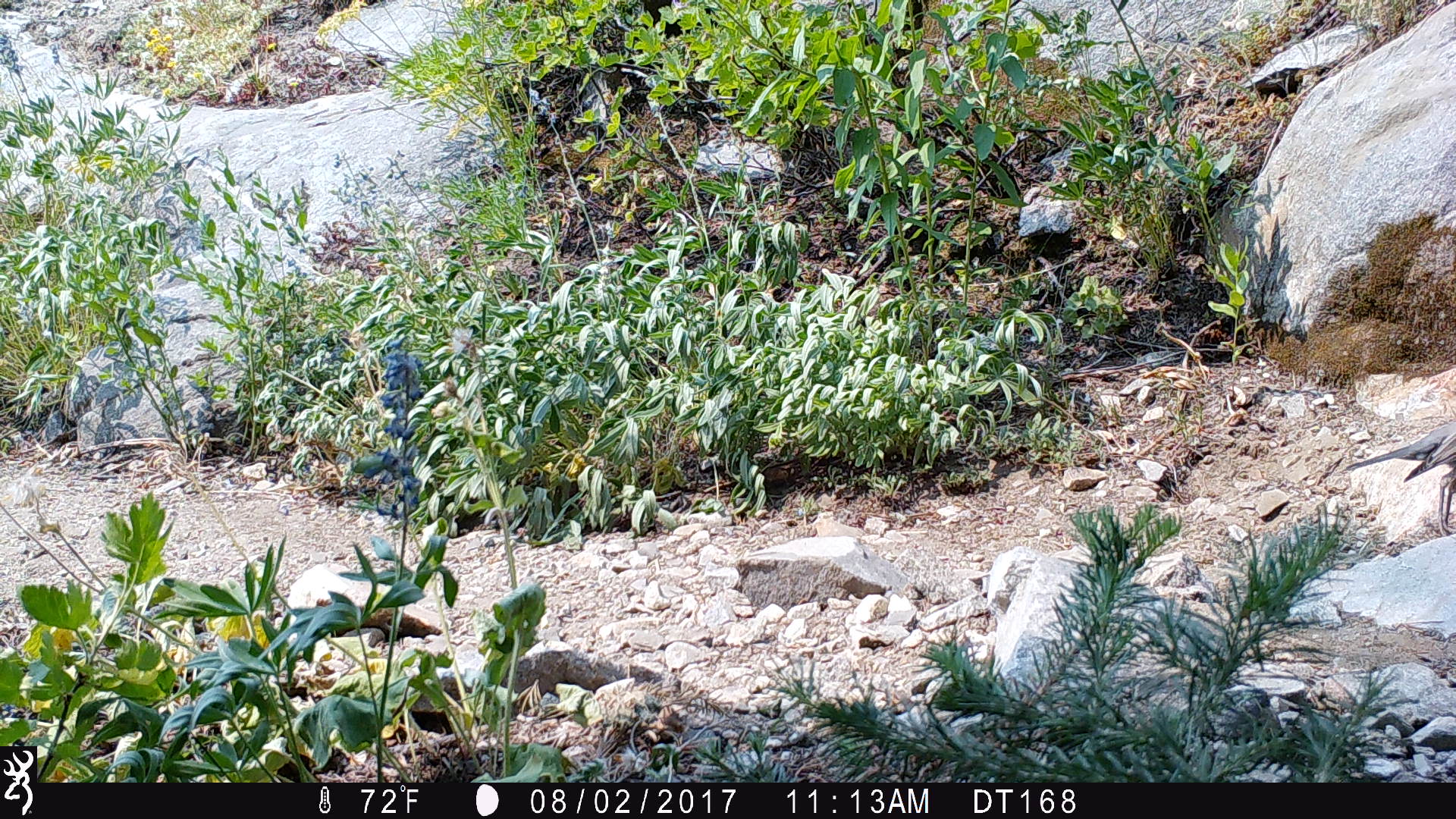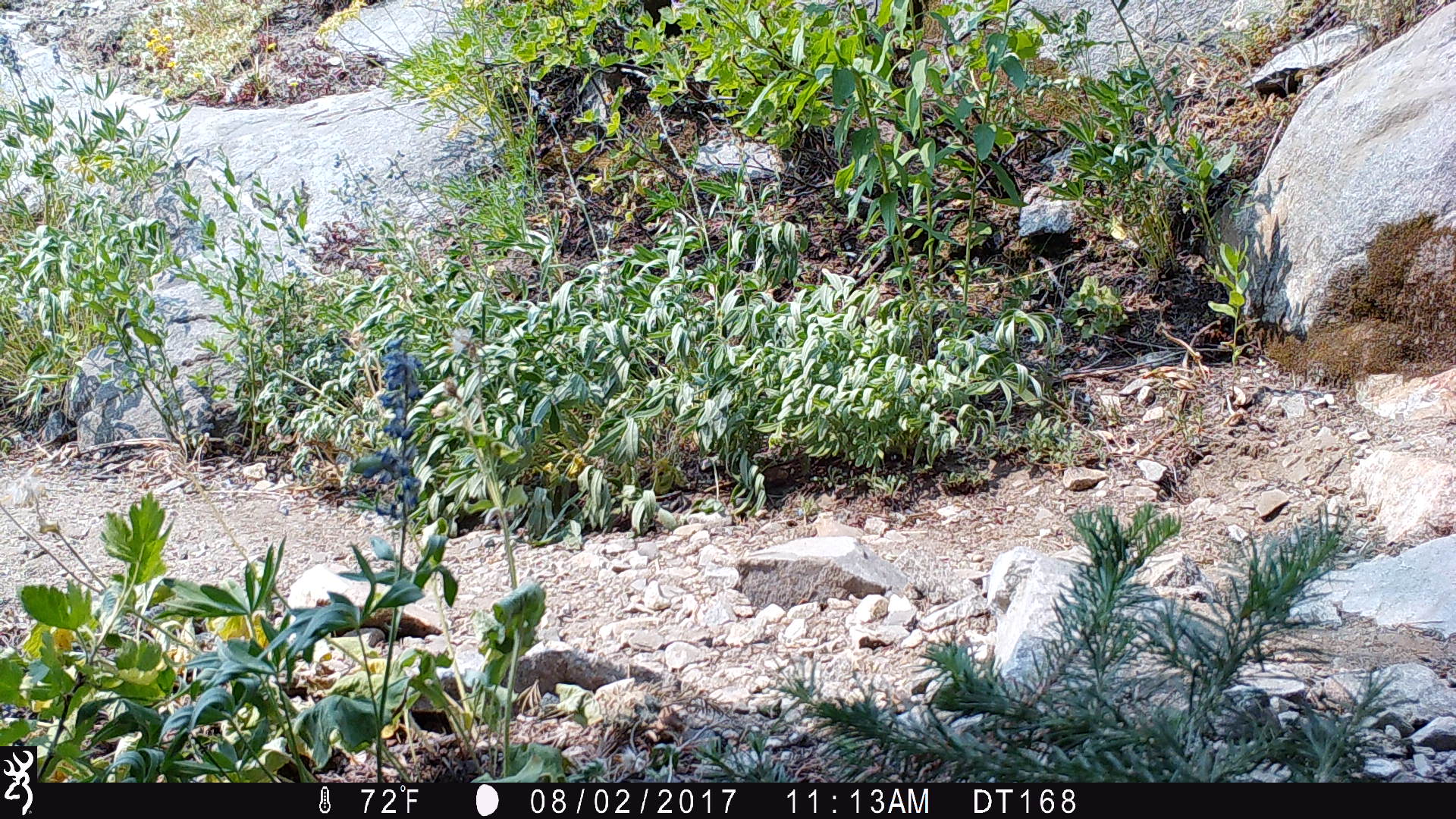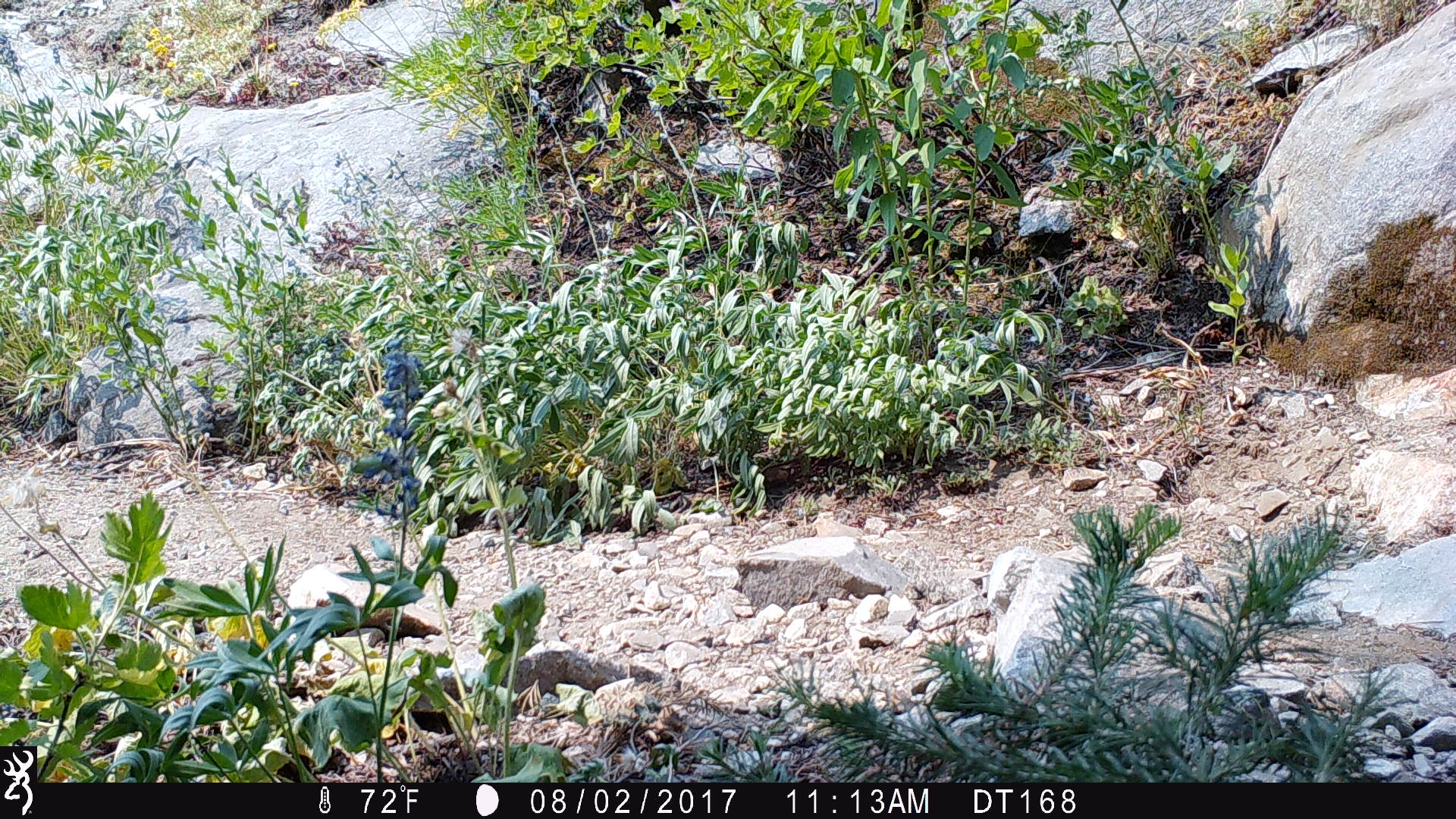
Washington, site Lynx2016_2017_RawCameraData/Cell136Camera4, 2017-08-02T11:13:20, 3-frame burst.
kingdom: Animalia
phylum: Chordata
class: Aves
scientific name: Aves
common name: birds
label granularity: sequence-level